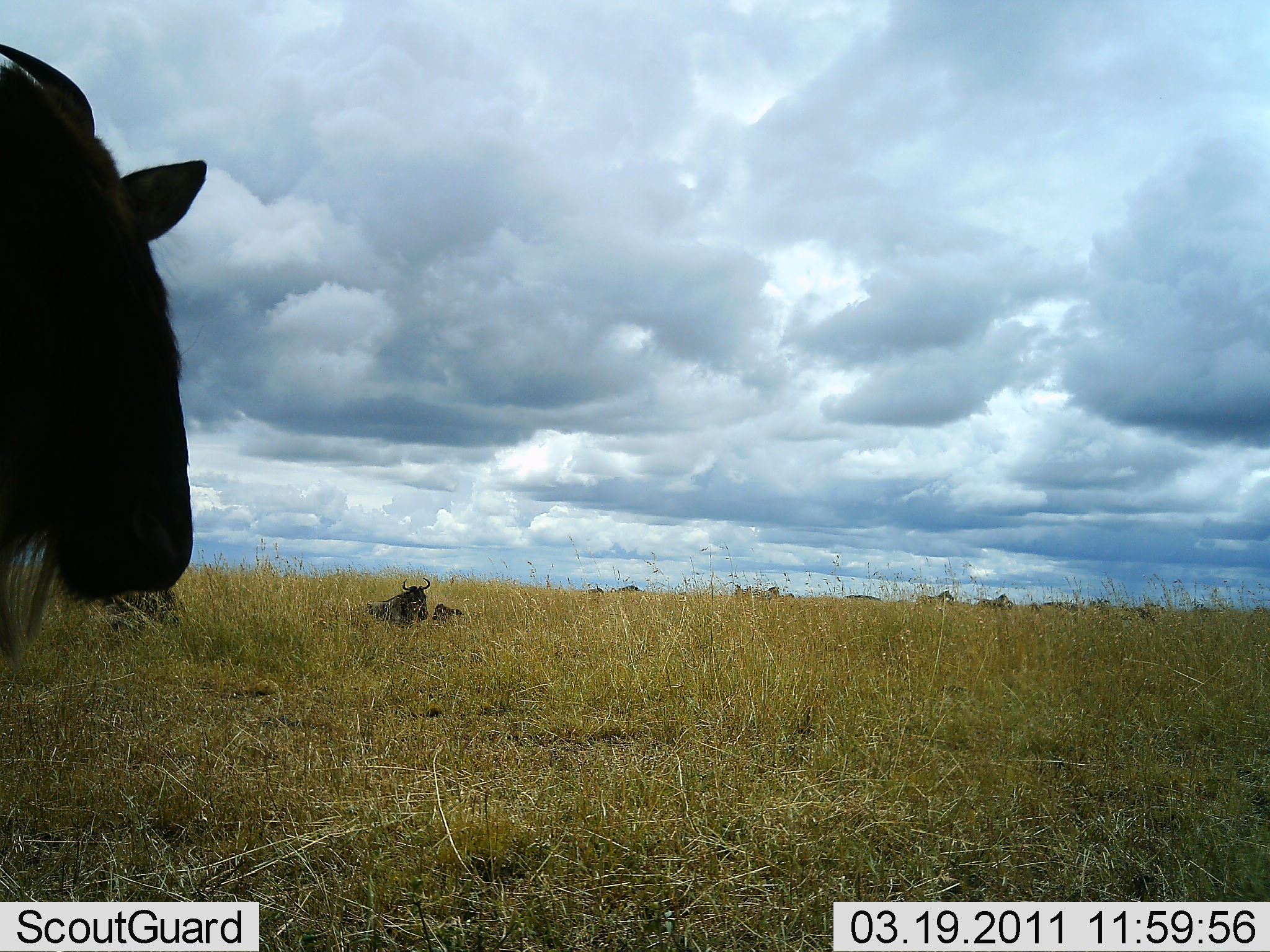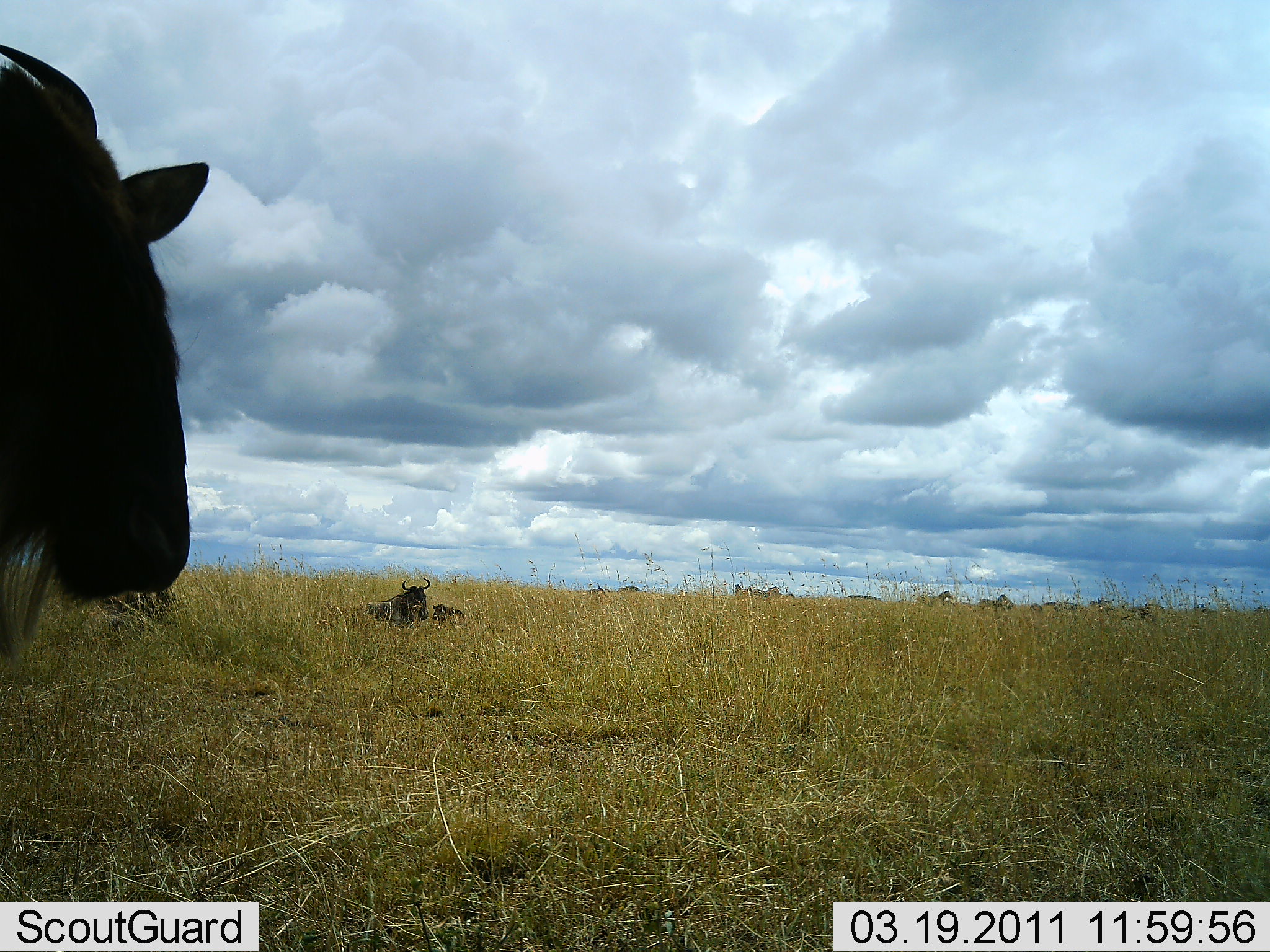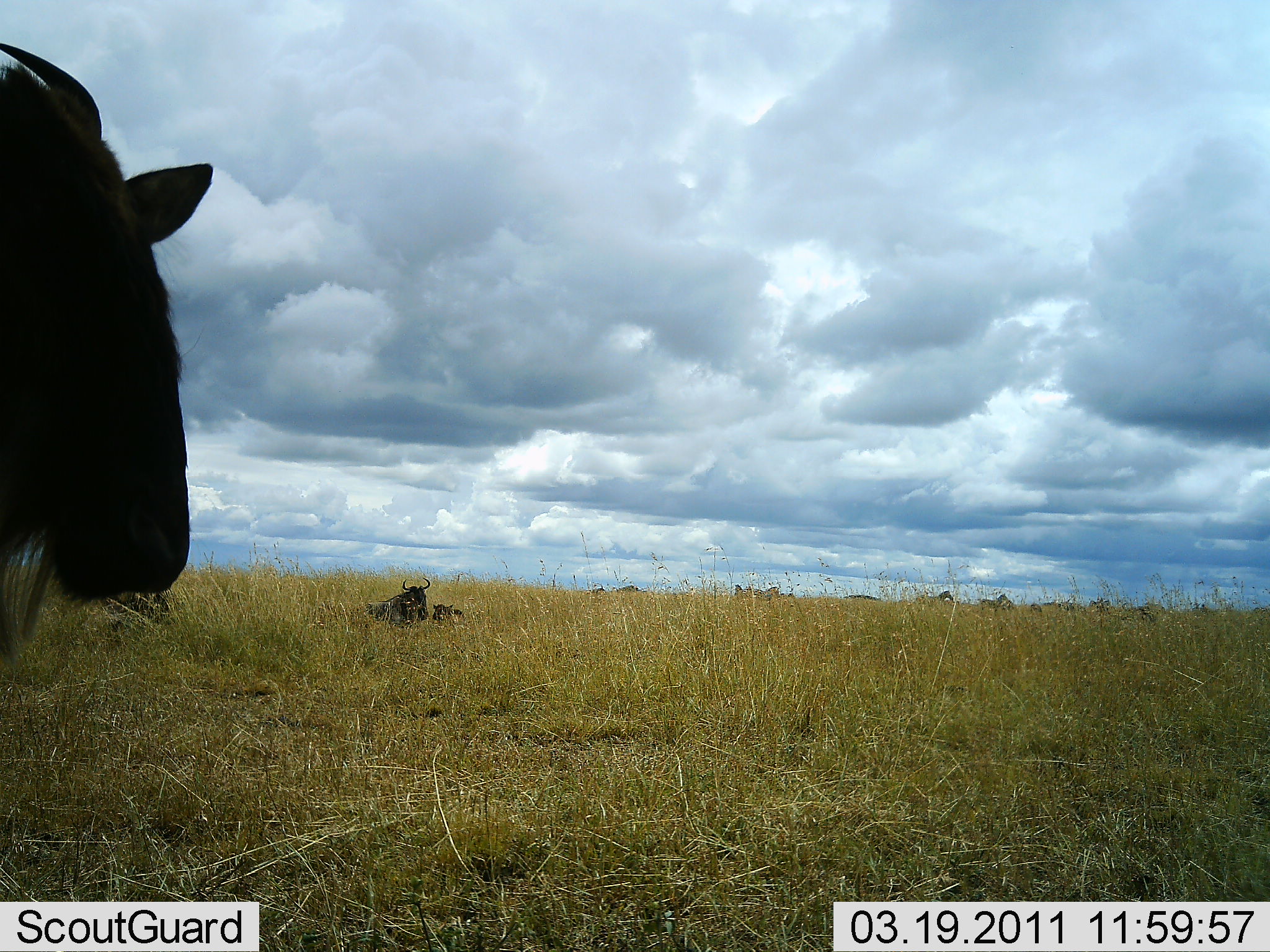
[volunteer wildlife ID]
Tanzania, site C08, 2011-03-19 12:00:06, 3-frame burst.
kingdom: Animalia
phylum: Chordata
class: Mammalia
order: Artiodactyla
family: Bovidae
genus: Connochaetes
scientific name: Connochaetes taurinus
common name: blue wildebeest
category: wildebeest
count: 3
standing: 70%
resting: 100%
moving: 10%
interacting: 0%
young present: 10%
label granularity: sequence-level